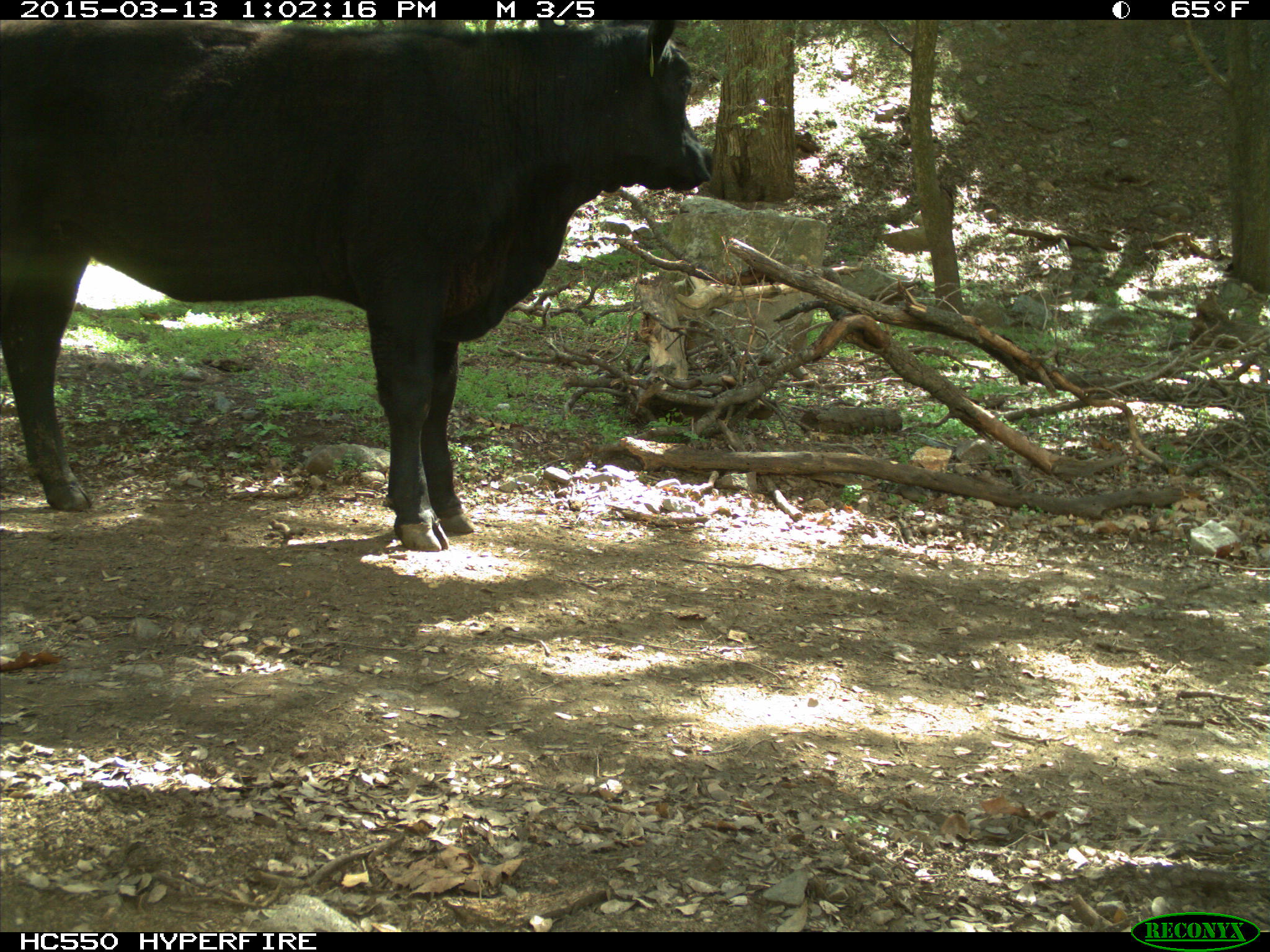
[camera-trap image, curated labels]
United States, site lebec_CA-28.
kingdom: Animalia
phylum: Chordata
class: Mammalia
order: Artiodactyla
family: Bovidae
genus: Bos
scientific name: Bos taurus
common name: domestic cow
Bos taurus (domestic cow).